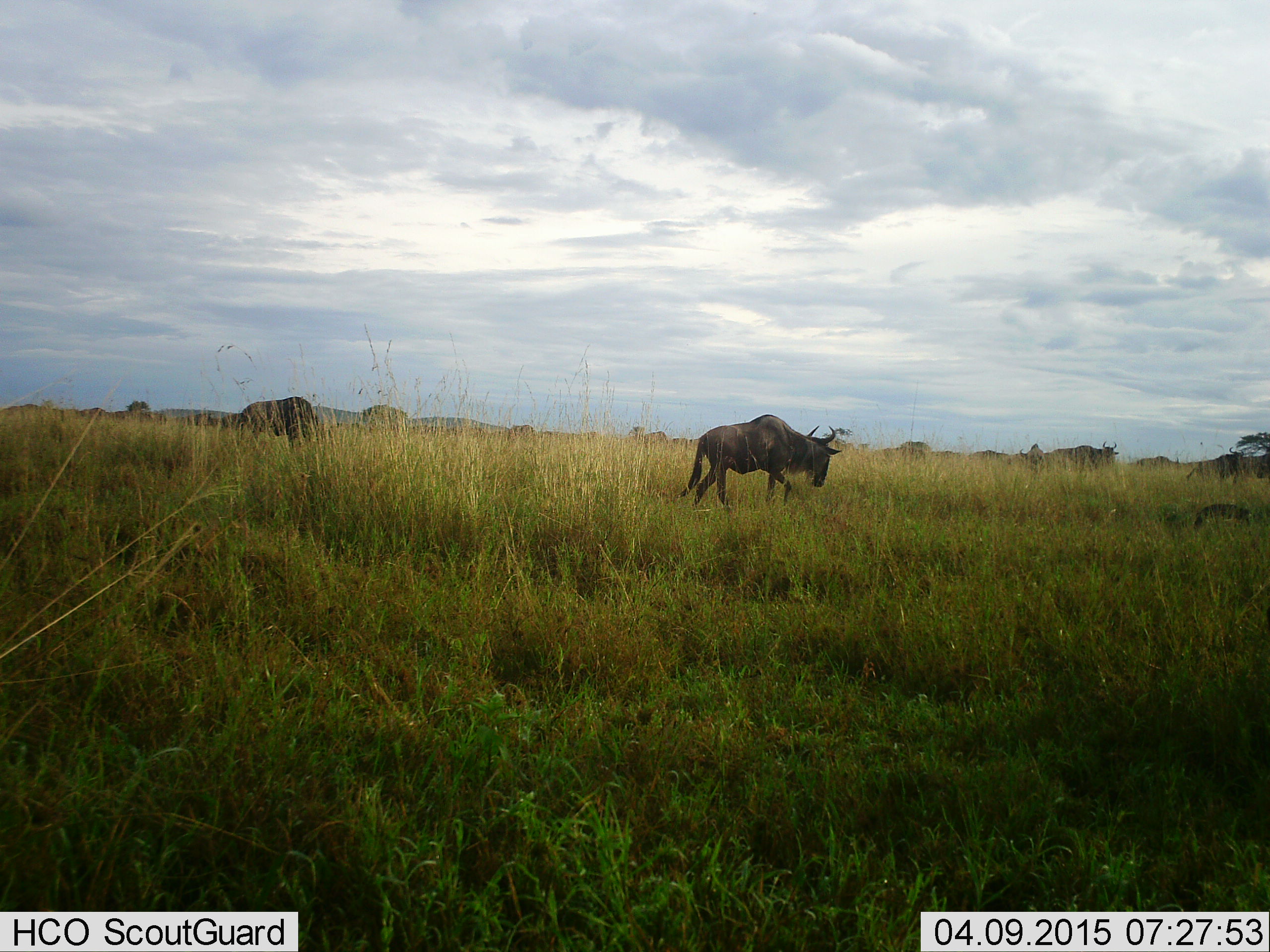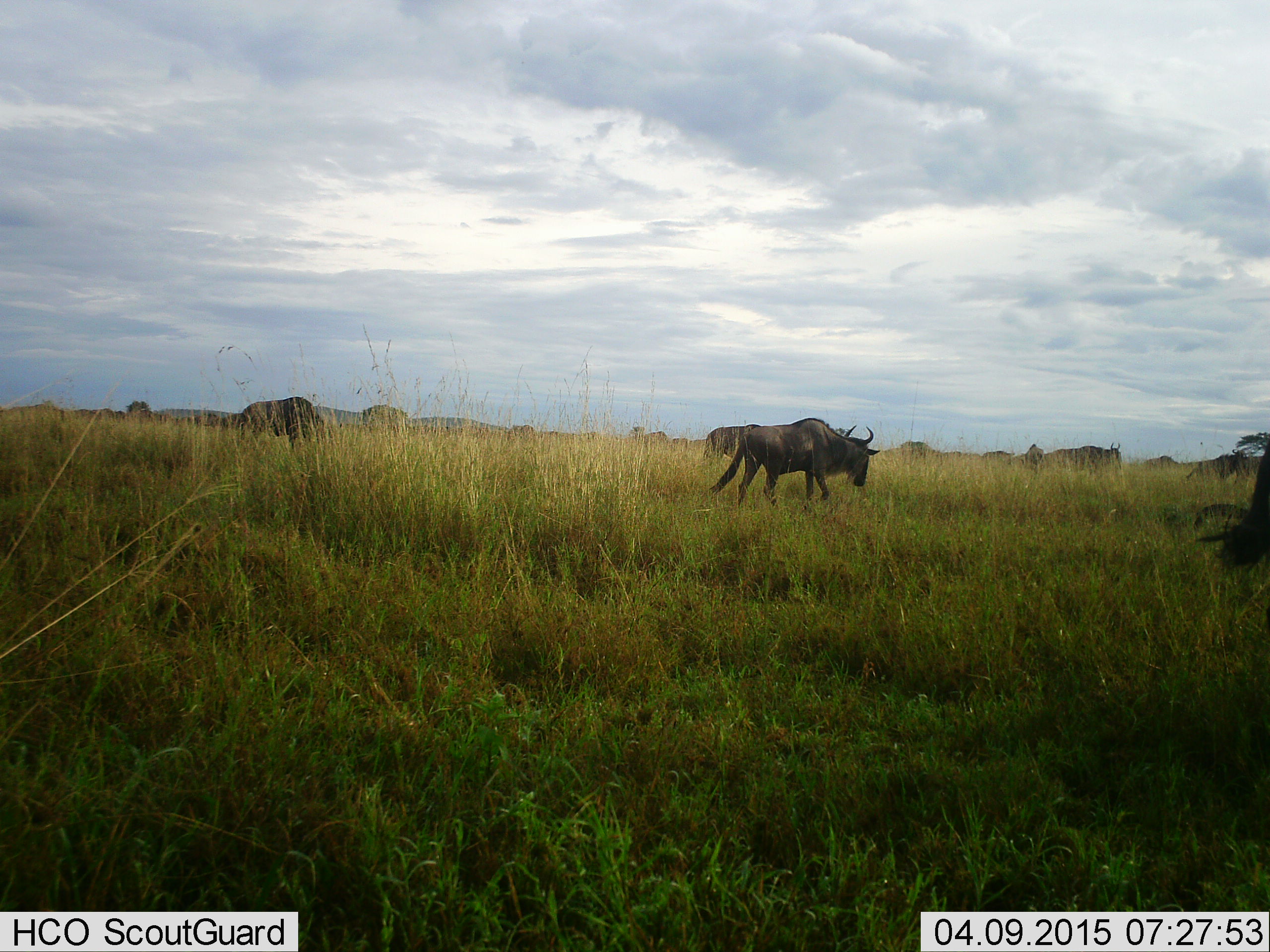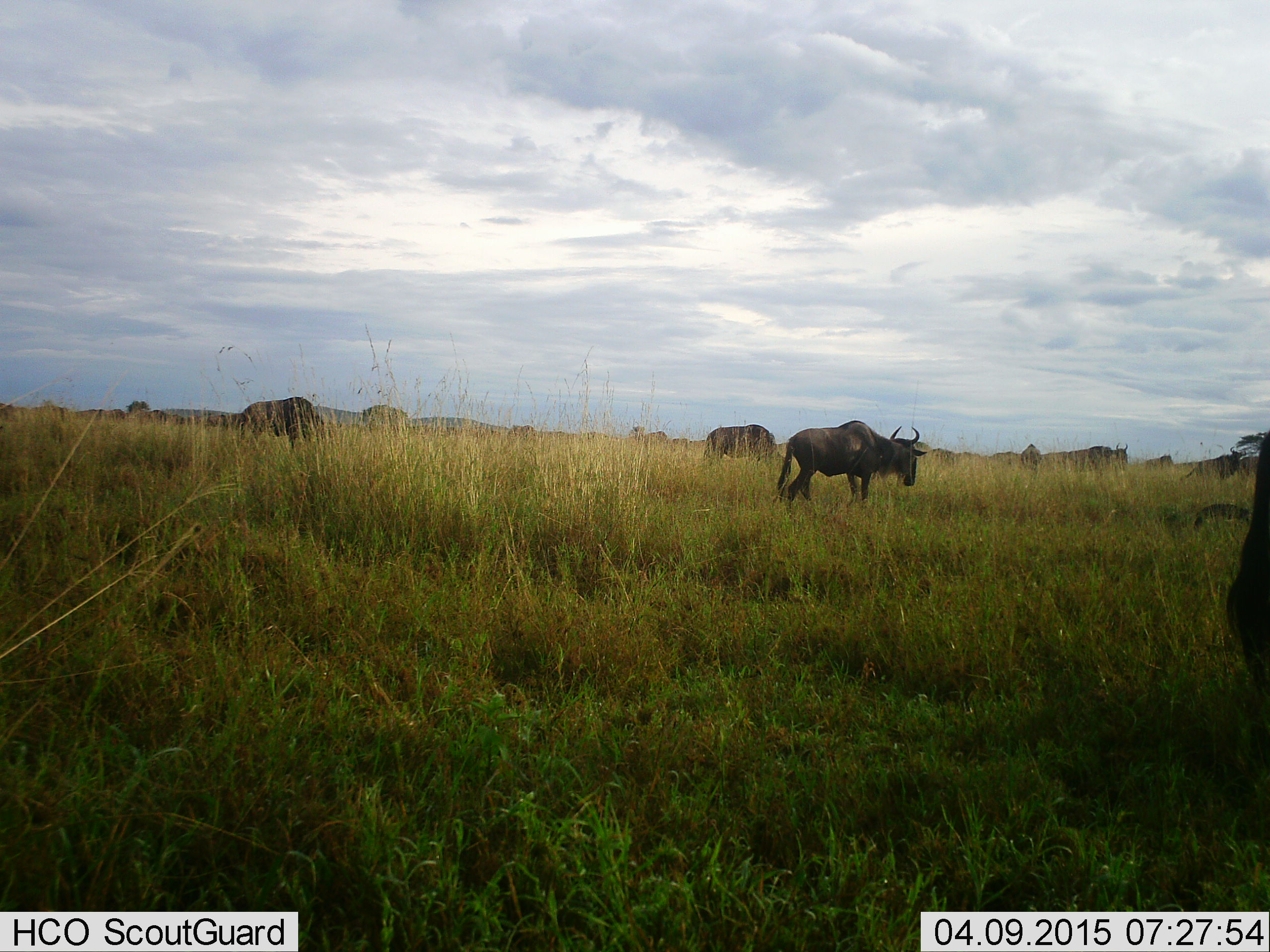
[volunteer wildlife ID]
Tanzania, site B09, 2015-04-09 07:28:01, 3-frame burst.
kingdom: Animalia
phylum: Chordata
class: Mammalia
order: Artiodactyla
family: Bovidae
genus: Connochaetes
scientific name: Connochaetes taurinus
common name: blue wildebeest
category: wildebeest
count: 11-50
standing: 10%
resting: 0%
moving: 90%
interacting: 0%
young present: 0%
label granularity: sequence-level